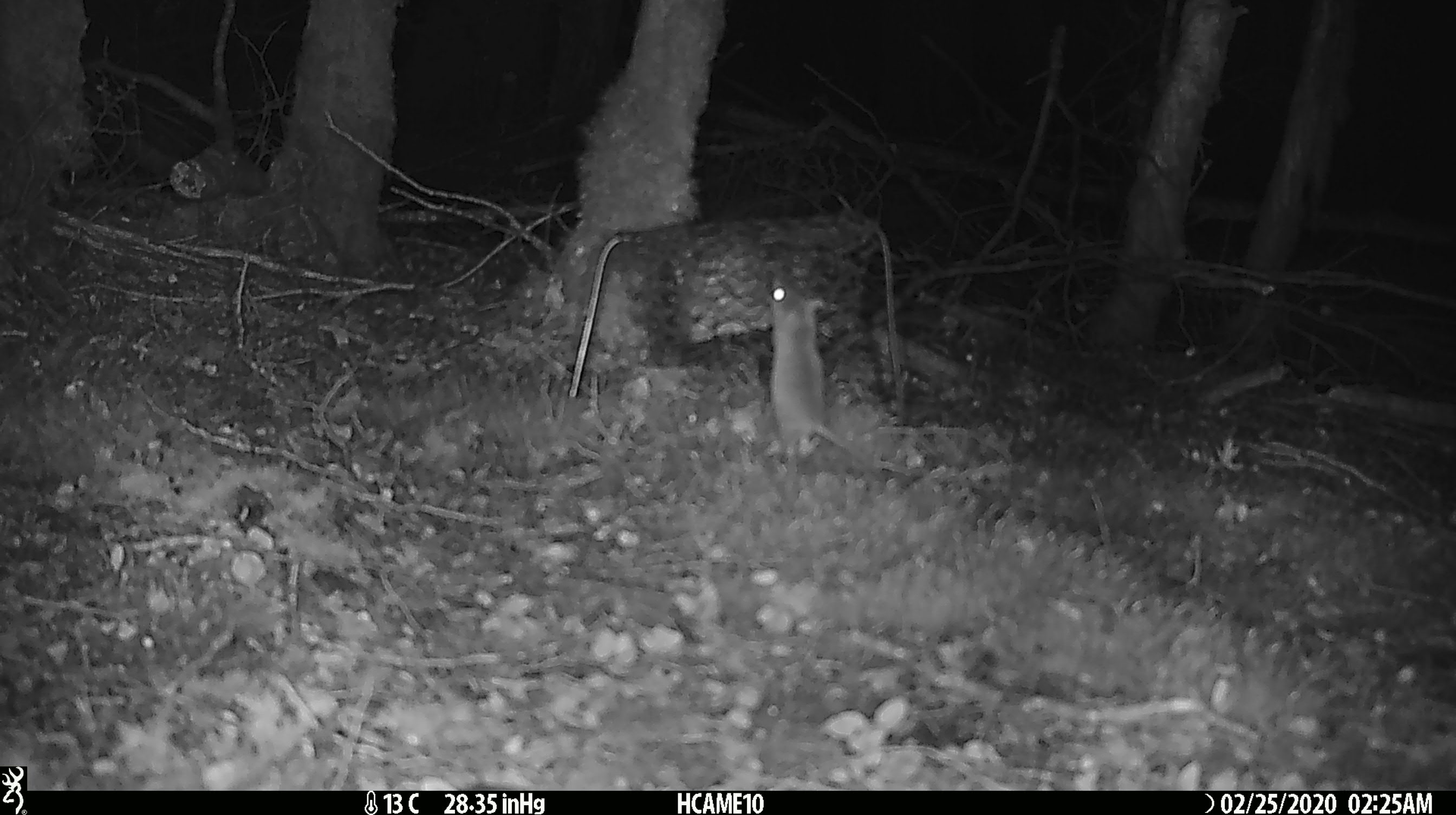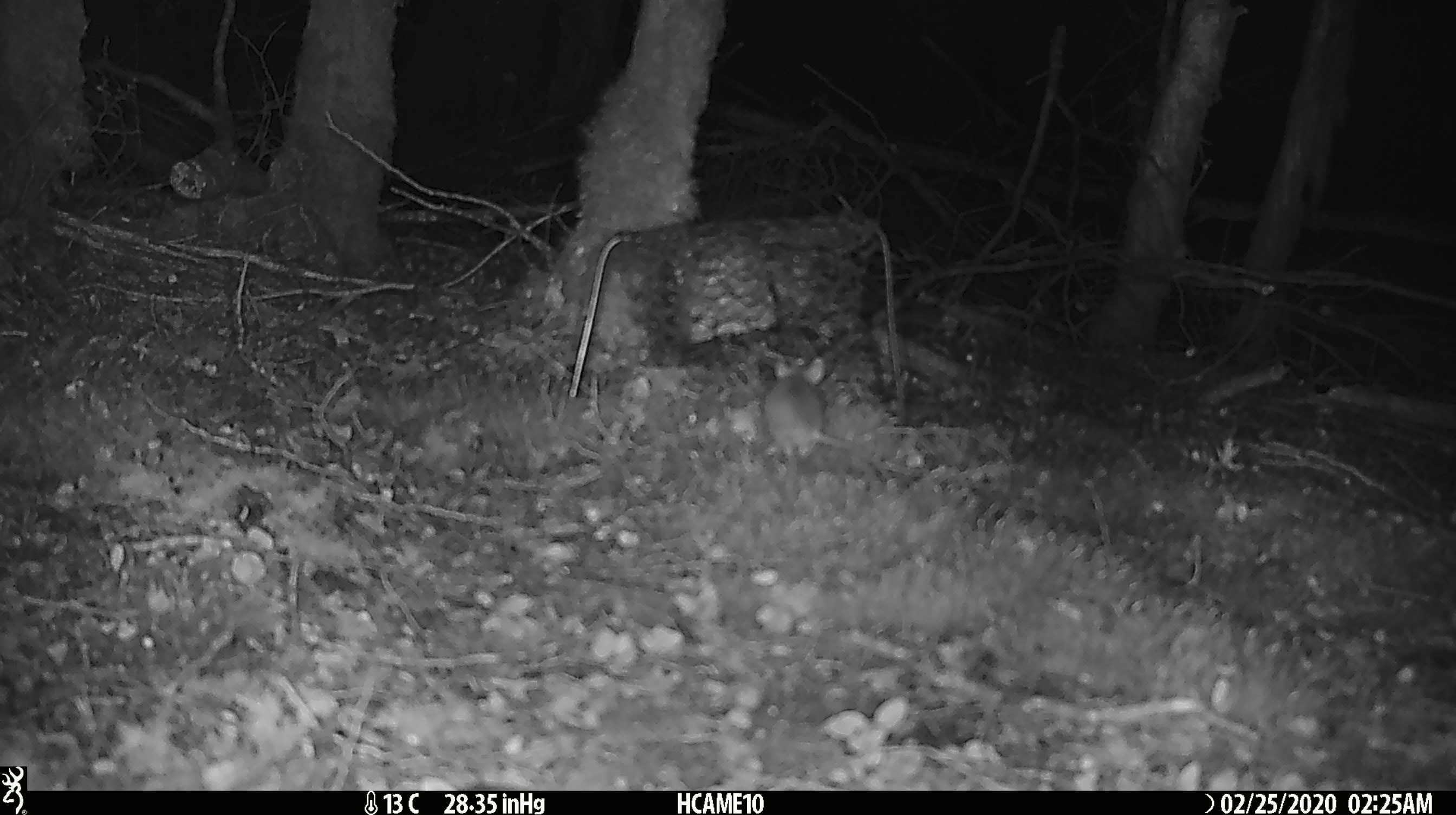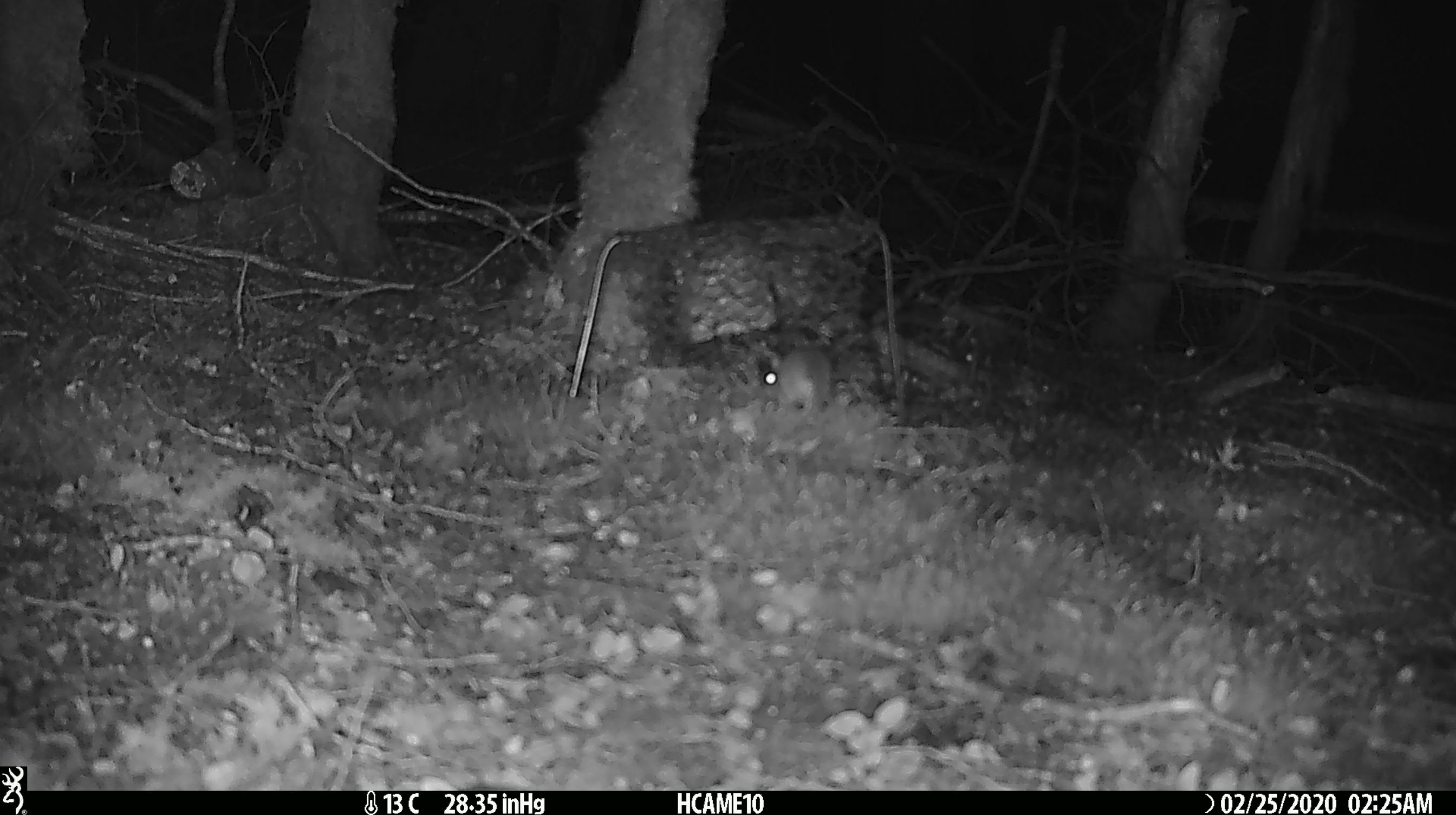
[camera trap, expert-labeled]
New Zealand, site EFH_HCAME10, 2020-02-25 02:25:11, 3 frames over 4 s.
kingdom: Animalia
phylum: Chordata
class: Mammalia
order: Rodentia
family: Muridae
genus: Mus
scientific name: Mus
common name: mouse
Mouse (Mus).